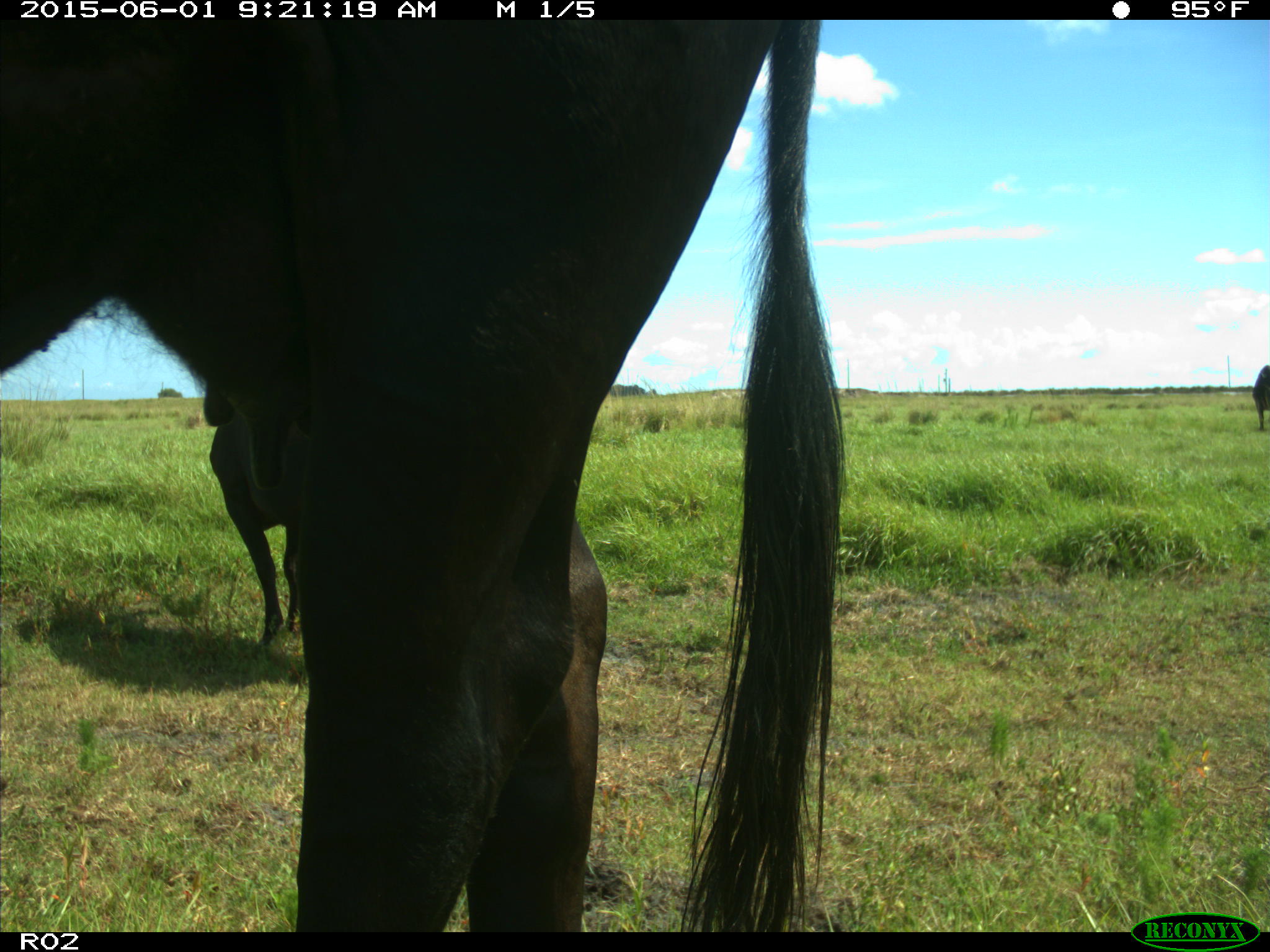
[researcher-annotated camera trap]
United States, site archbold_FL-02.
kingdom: Animalia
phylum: Chordata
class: Mammalia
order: Artiodactyla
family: Bovidae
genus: Bos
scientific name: Bos taurus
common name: domestic cow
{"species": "Bos taurus (domestic cow)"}